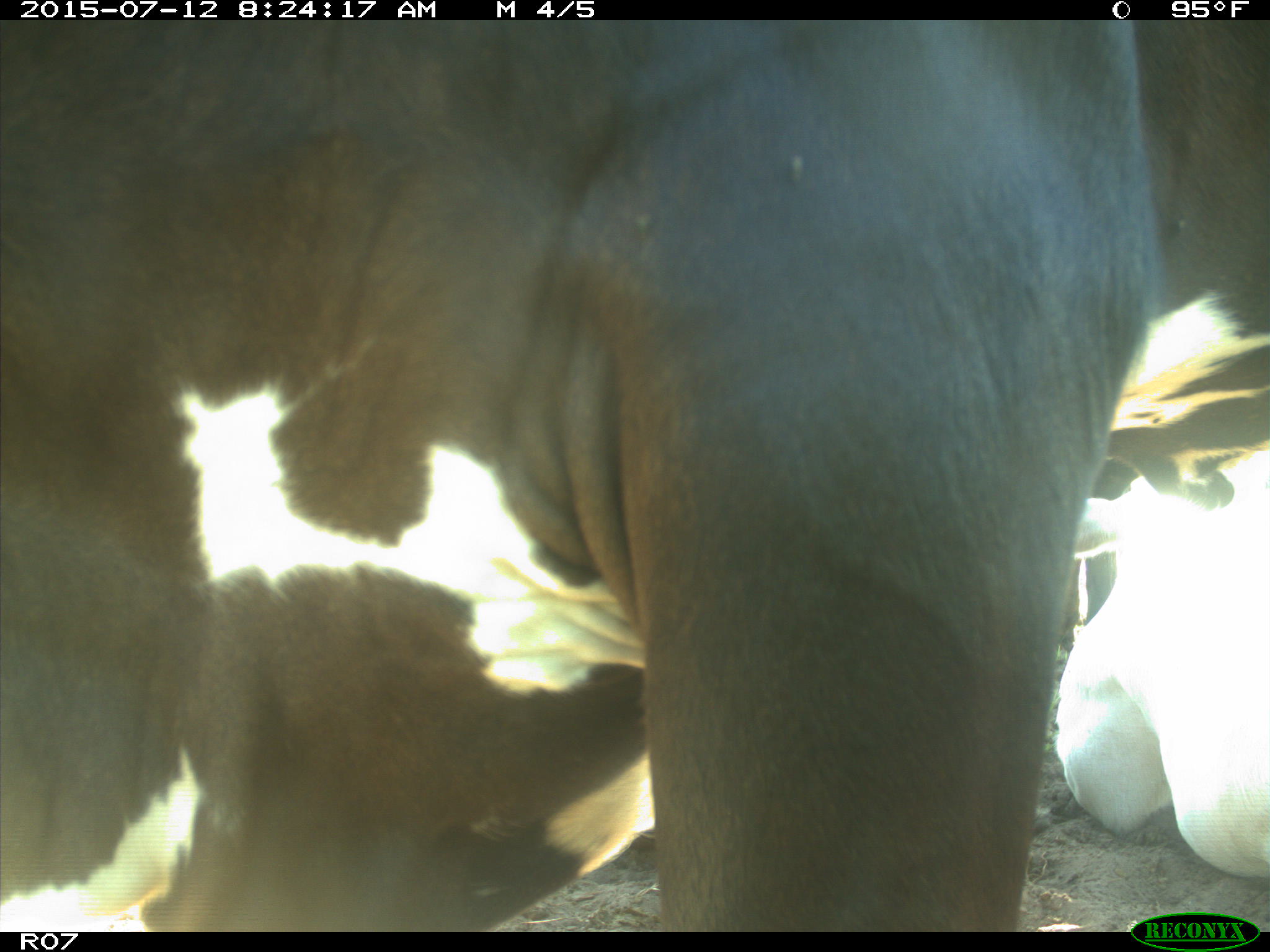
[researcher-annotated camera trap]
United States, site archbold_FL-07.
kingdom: Animalia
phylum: Chordata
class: Mammalia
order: Artiodactyla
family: Bovidae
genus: Bos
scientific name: Bos taurus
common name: domestic cow